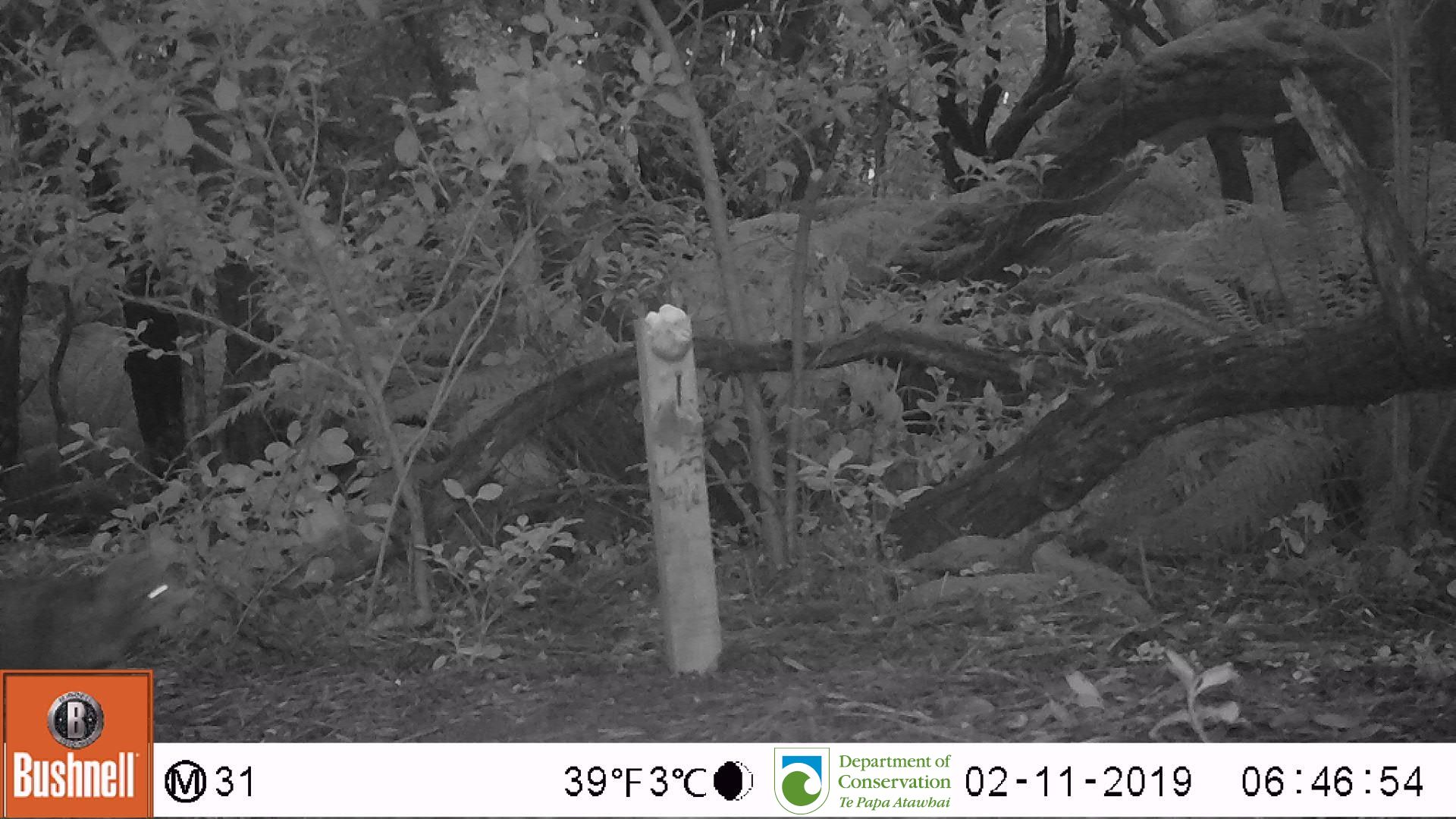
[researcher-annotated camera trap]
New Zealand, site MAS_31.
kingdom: Animalia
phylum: Chordata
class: Mammalia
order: Carnivora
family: Felidae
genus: Felis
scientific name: Felis catus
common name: domestic cat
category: cat